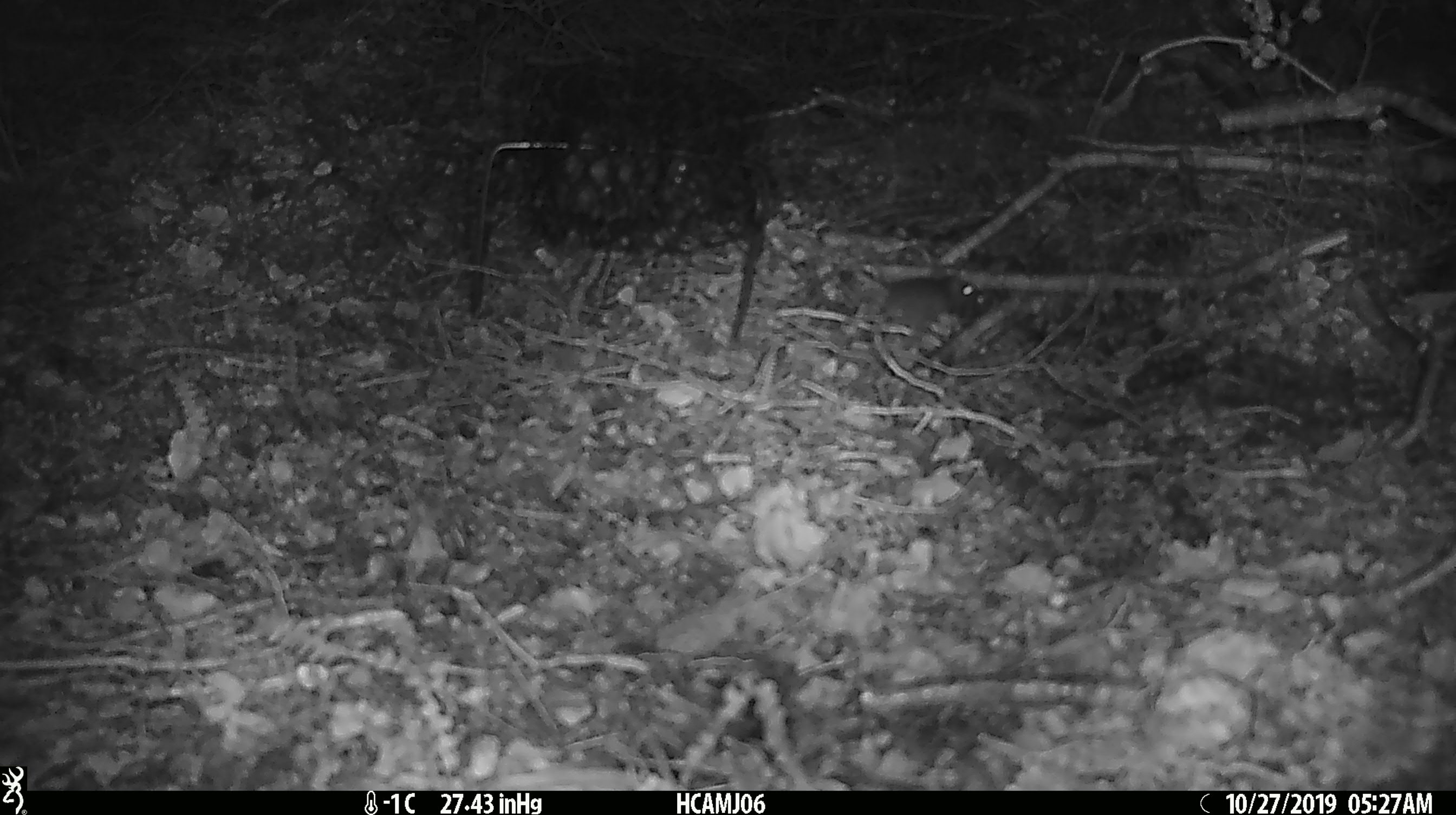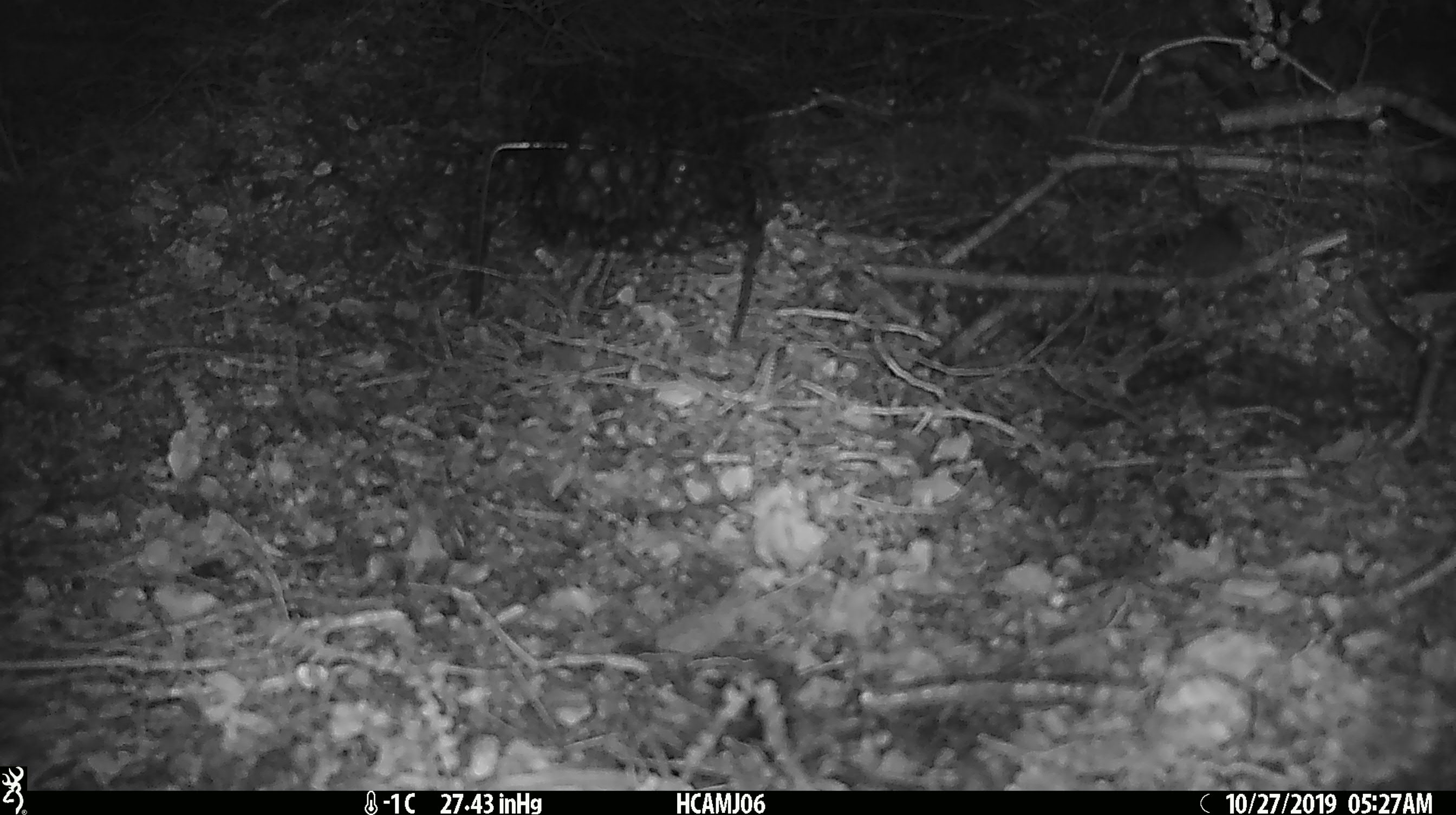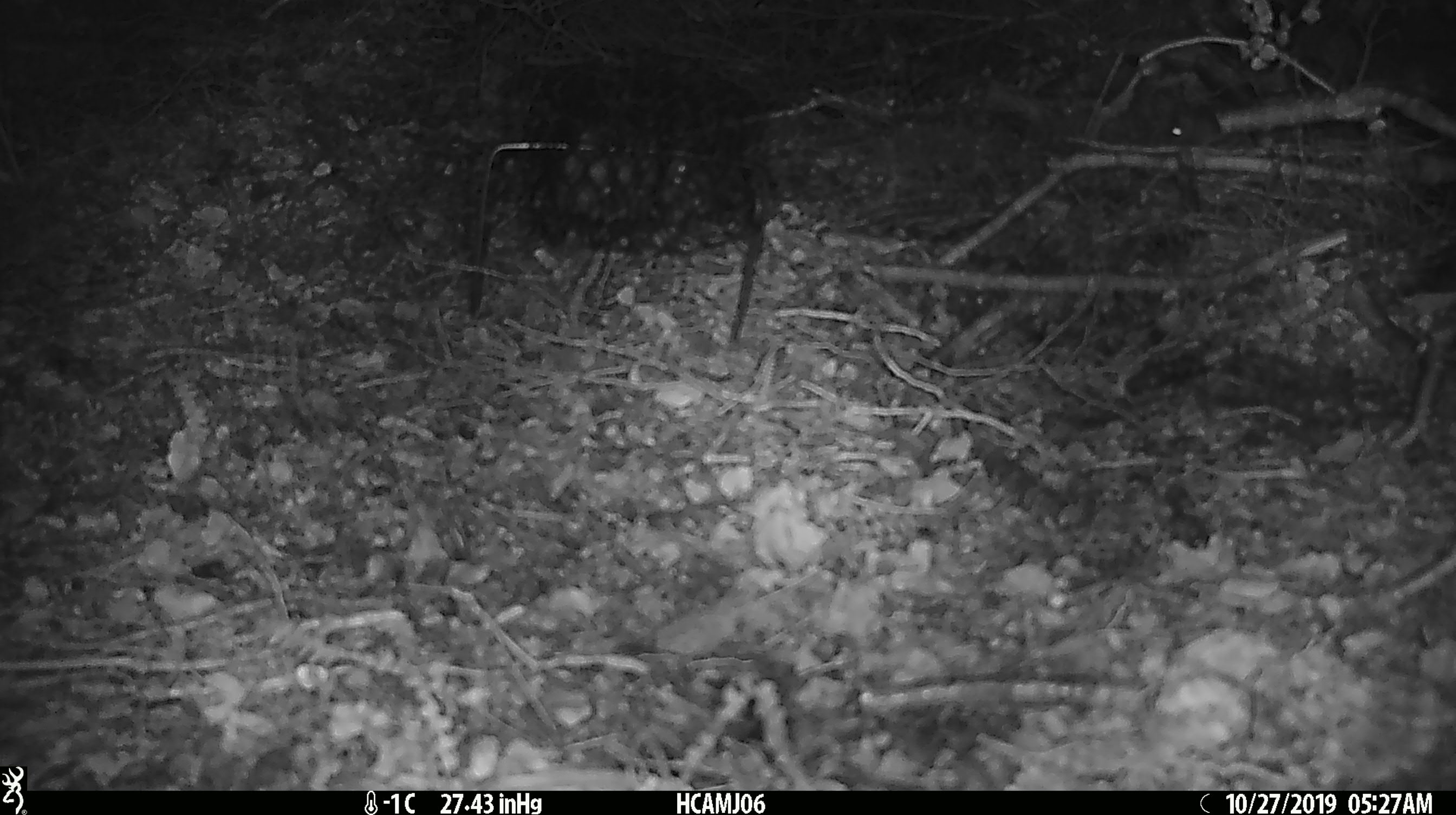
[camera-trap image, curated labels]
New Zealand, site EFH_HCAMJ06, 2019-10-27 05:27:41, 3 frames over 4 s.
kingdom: Animalia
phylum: Chordata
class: Mammalia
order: Rodentia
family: Muridae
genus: Mus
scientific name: Mus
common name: mouse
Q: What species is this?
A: Mouse (Mus).